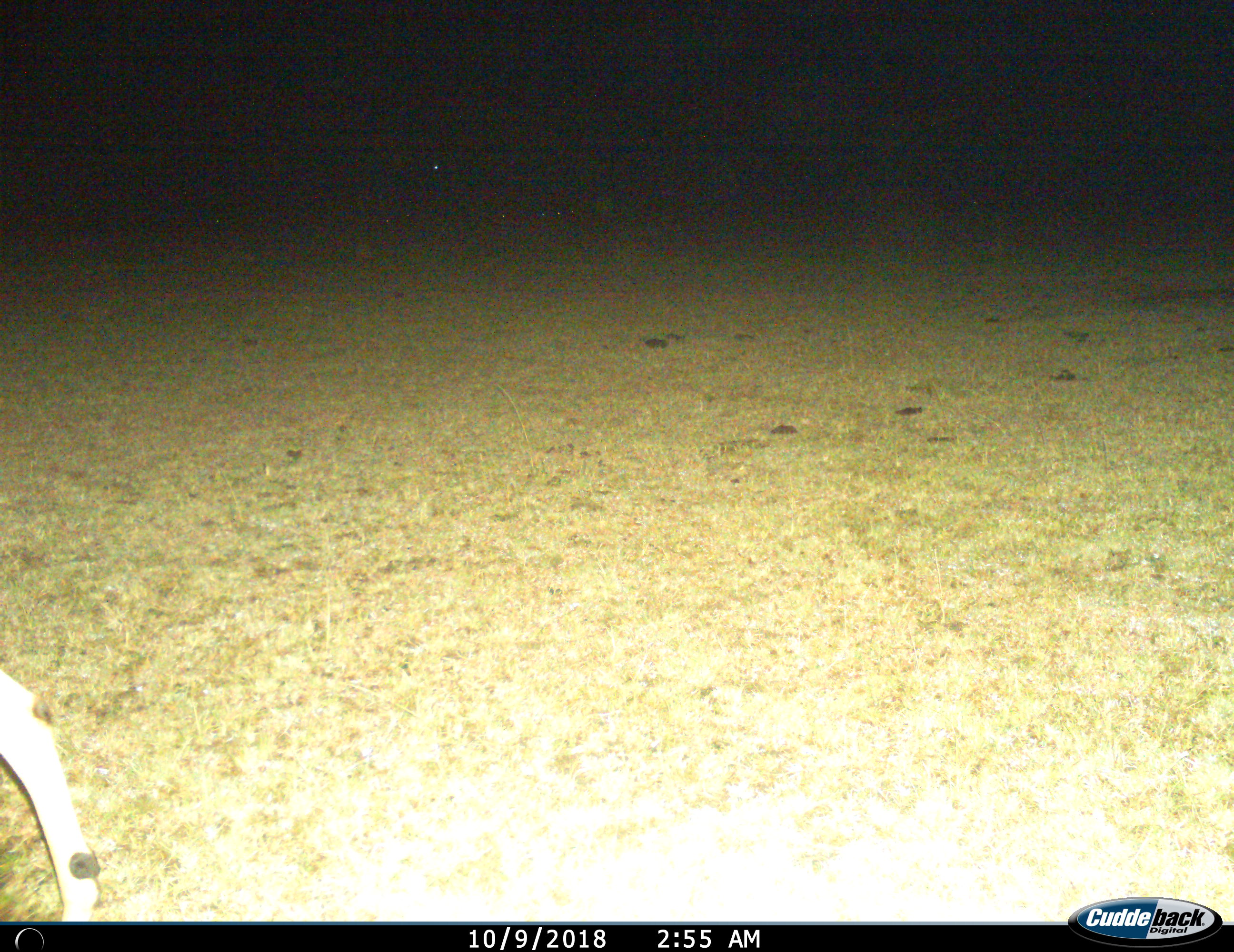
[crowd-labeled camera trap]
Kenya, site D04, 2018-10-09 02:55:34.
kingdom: Animalia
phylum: Chordata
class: Mammalia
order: Artiodactyla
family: Bovidae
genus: Aepyceros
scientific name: Aepyceros melampus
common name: impala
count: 1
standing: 12%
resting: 0%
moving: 100%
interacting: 0%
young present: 0%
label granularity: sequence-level